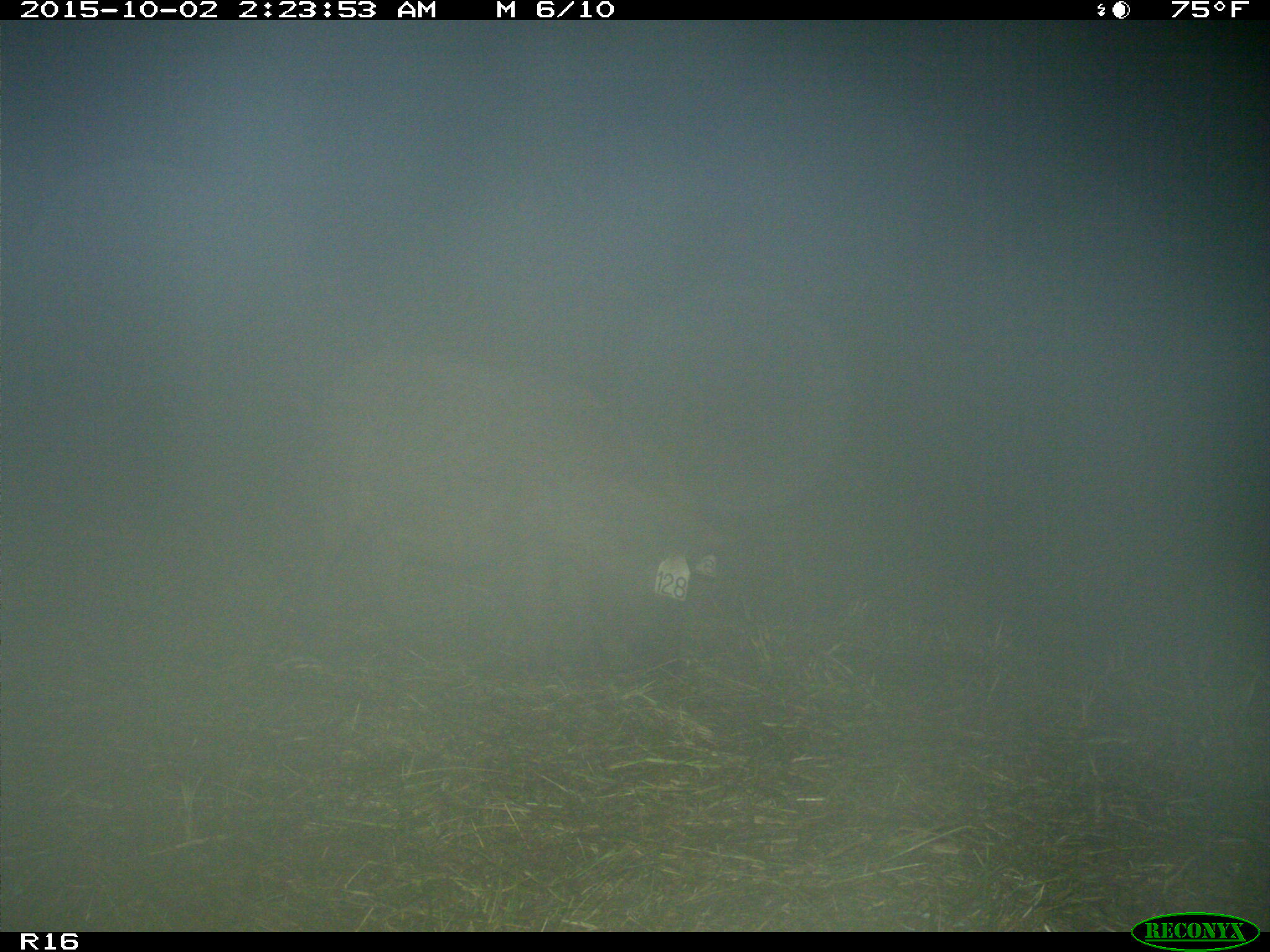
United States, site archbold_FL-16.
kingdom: Animalia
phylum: Chordata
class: Mammalia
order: Artiodactyla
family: Suidae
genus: Sus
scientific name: Sus scrofa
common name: wild boar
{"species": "Sus scrofa (wild boar)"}